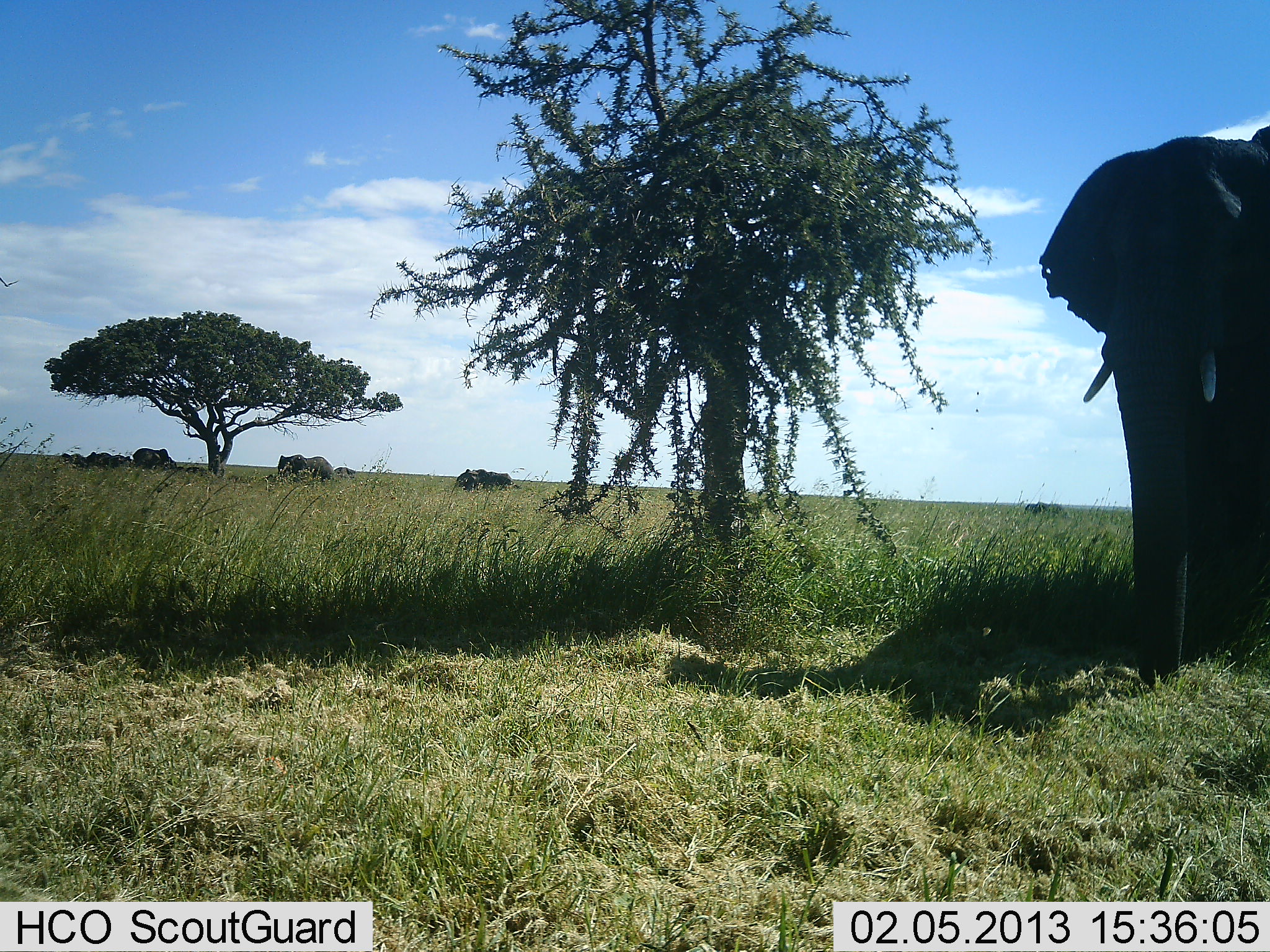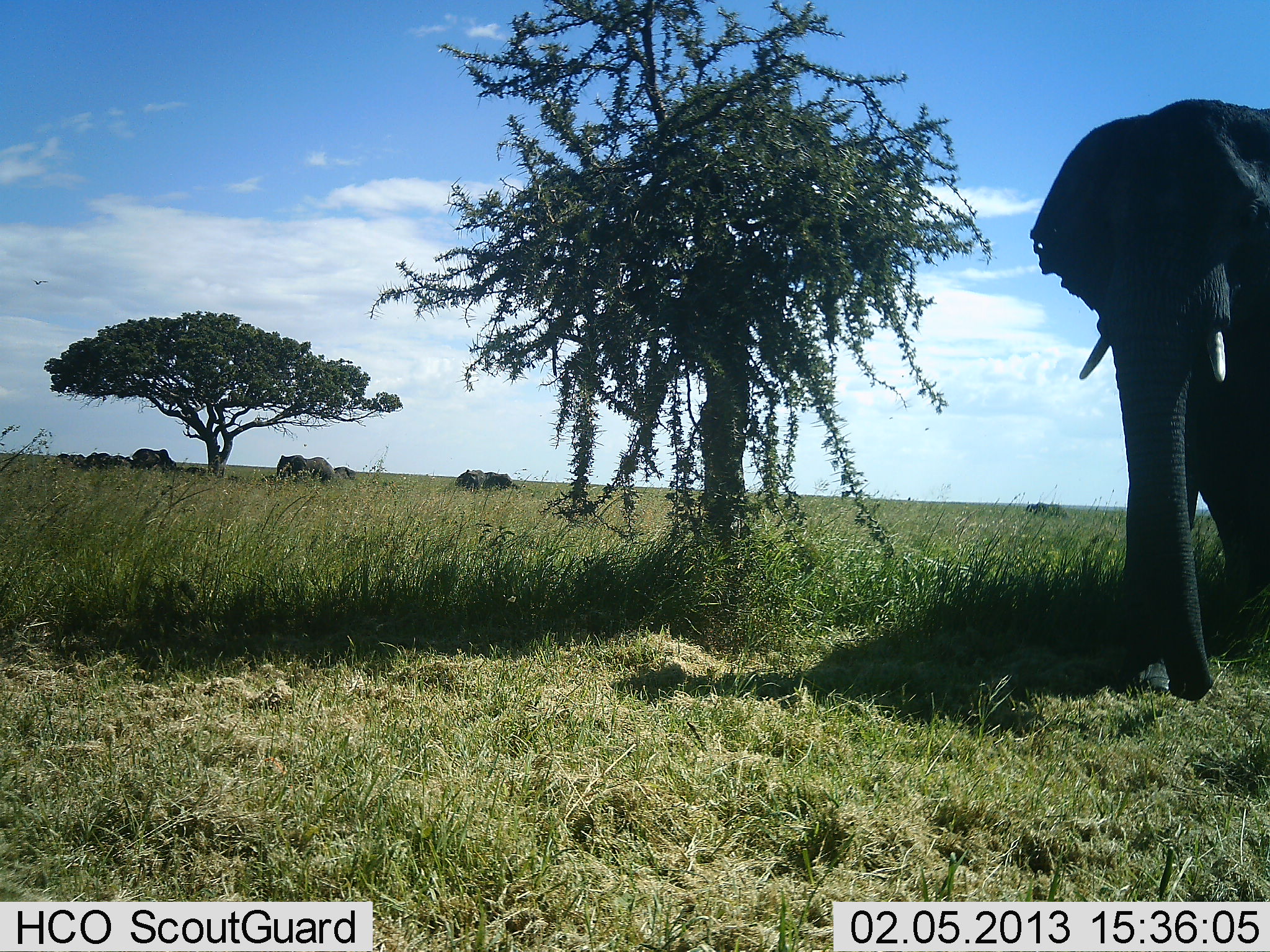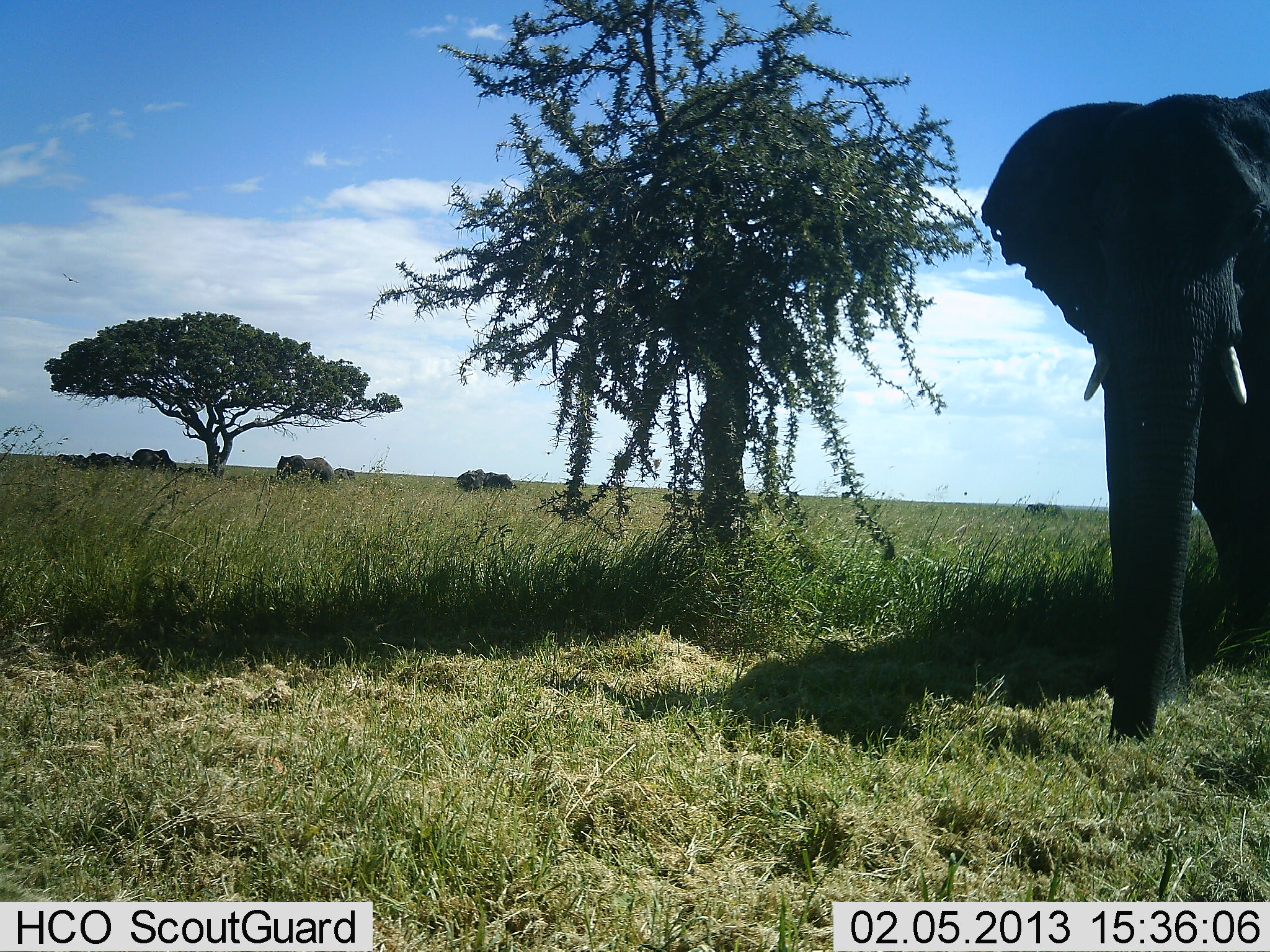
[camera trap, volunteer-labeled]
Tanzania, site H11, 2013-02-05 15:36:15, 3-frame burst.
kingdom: Animalia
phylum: Chordata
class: Mammalia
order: Proboscidea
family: Elephantidae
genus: Loxodonta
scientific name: Loxodonta africana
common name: african bush elephant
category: elephant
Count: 5.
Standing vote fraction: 54%.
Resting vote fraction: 12%.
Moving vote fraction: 58%.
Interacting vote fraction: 4%.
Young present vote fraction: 8%.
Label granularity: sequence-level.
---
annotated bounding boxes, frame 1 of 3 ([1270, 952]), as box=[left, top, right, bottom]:
animal: box=[1040, 126, 1270, 688]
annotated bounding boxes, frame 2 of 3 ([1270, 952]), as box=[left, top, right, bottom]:
animal: box=[1029, 97, 1270, 705]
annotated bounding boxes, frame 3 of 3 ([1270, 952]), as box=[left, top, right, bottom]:
animal: box=[977, 89, 1270, 744]